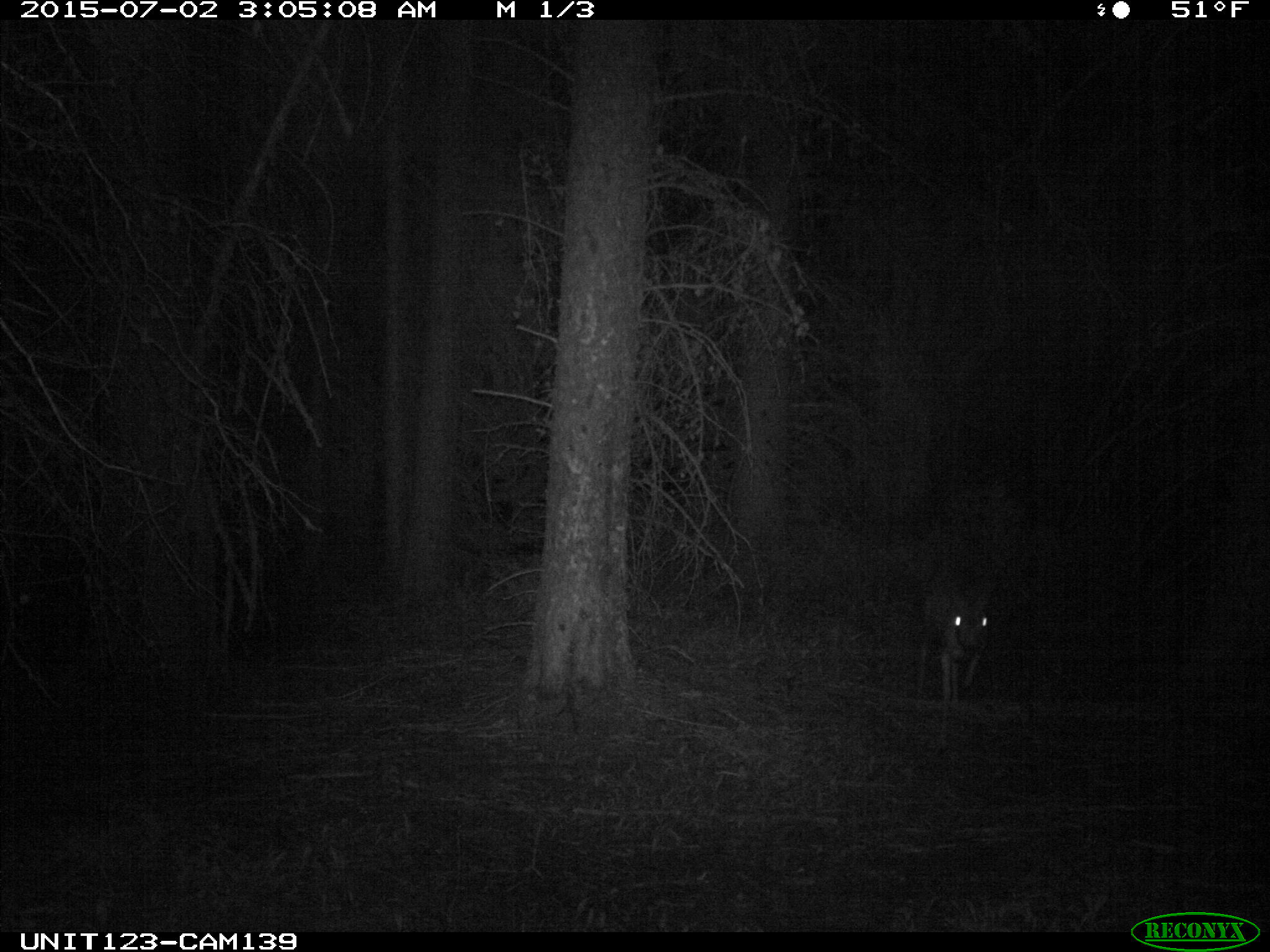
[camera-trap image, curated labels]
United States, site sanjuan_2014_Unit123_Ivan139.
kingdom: Animalia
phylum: Chordata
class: Mammalia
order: Artiodactyla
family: Cervidae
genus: Odocoileus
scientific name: Odocoileus hemionus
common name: mule deer